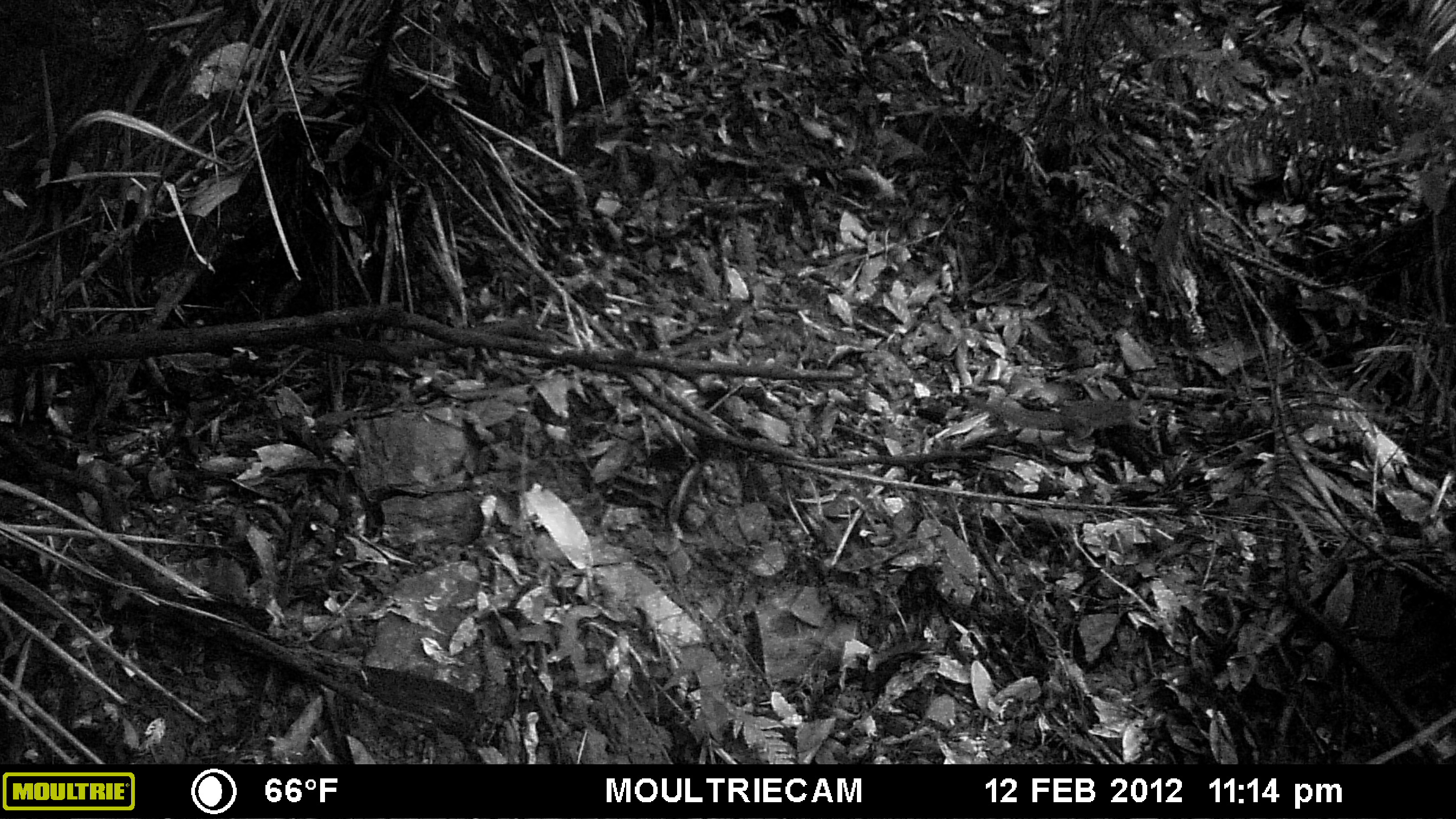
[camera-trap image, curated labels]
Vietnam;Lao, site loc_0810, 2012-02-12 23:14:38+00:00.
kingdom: Animalia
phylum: Chordata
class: Mammalia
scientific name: Mammalia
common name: mammal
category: unidentified small mammal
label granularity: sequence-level